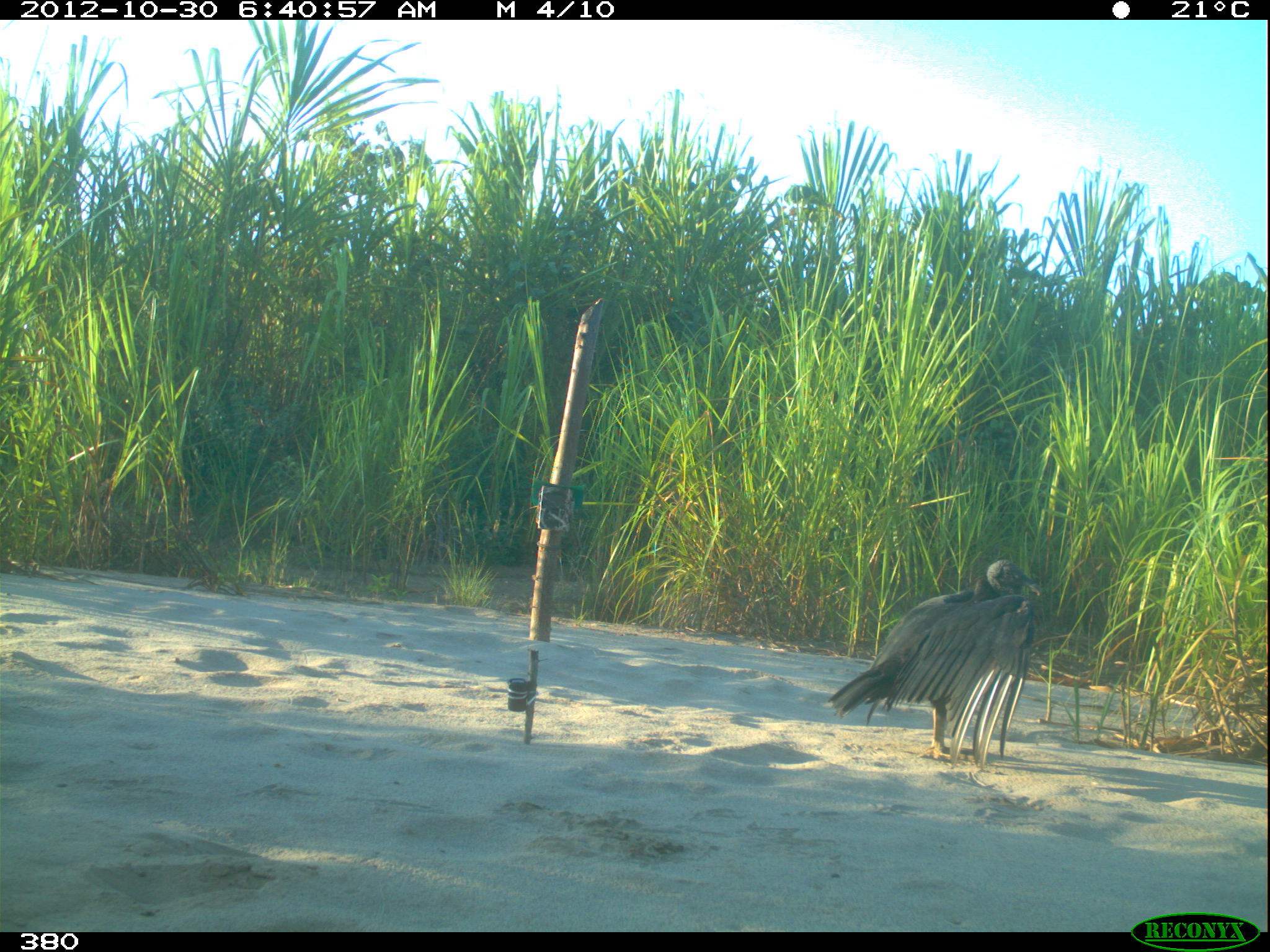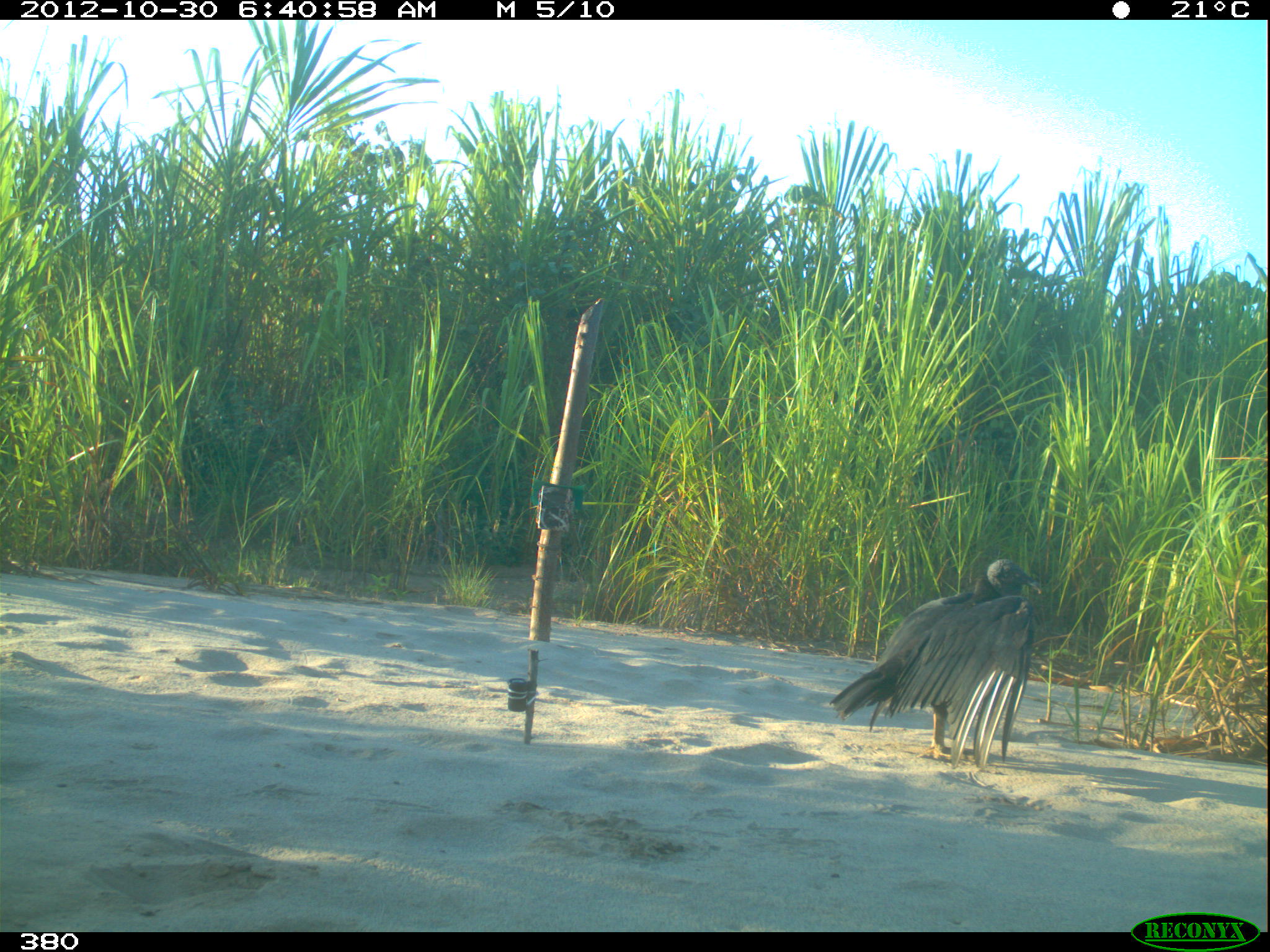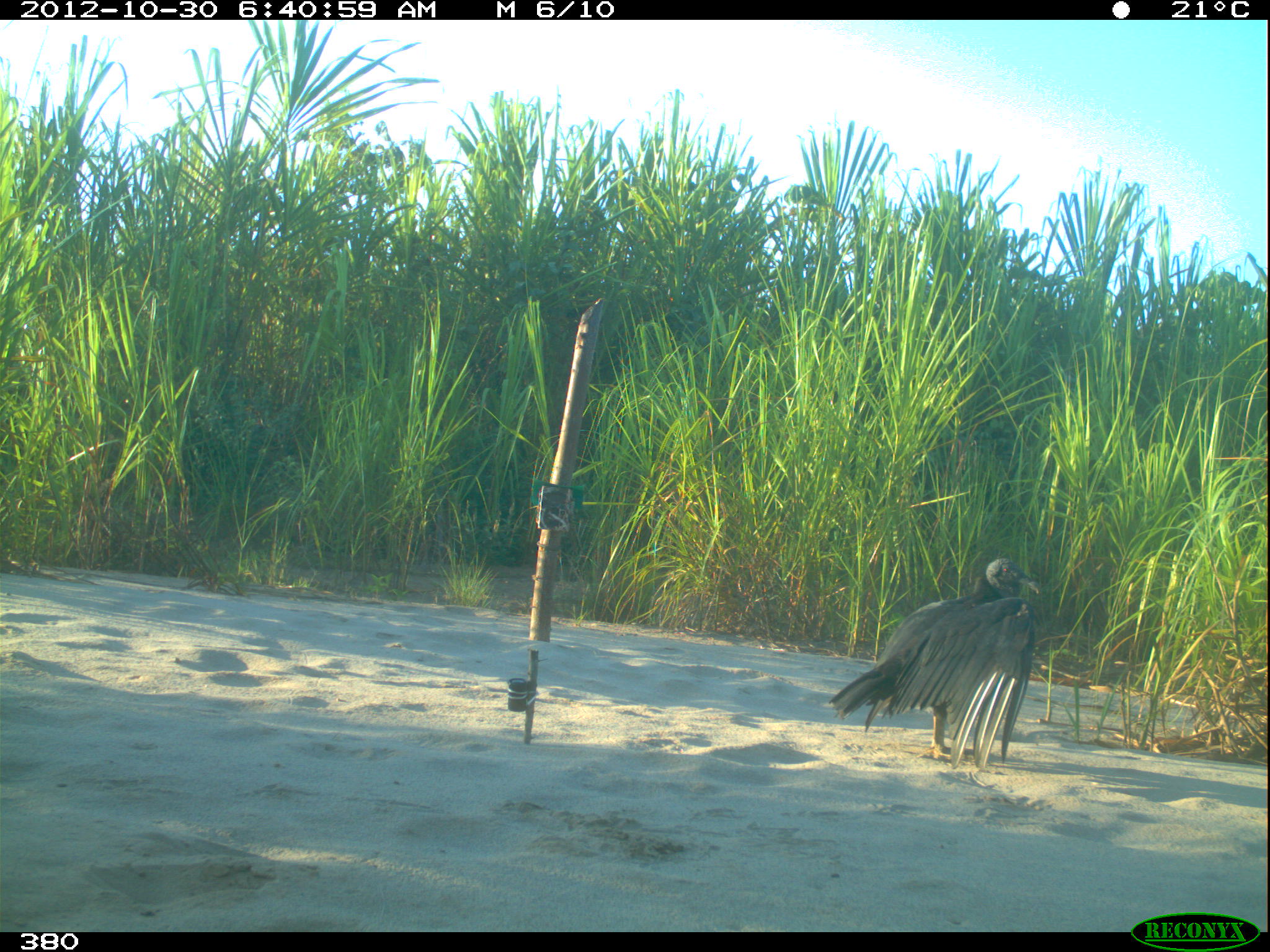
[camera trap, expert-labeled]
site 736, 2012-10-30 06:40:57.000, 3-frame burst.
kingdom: Animalia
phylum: Chordata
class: Aves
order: Cathartiformes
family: Cathartidae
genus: Coragyps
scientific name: Coragyps atratus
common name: black vulture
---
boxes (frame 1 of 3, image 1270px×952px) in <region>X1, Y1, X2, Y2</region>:
coragyps atratus: <region>823, 557, 1042, 769</region>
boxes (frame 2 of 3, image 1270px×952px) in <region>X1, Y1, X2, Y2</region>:
coragyps atratus: <region>828, 558, 1043, 768</region>